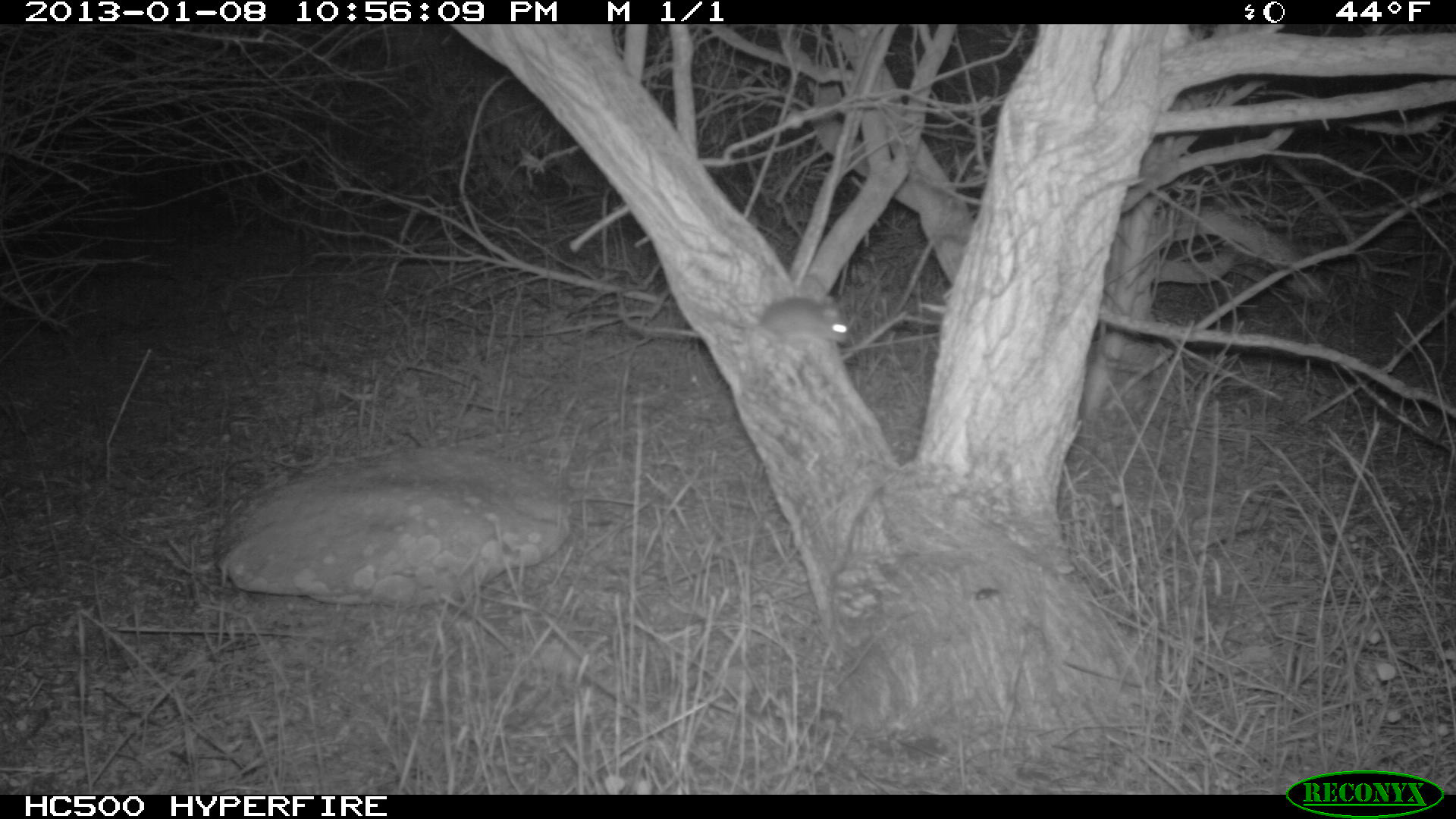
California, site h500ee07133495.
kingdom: Animalia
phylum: Chordata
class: Mammalia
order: Rodentia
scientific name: Rodentia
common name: rodent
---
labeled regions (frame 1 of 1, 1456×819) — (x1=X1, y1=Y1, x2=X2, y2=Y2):
rodent: (x1=695, y1=296, x2=850, y2=344)